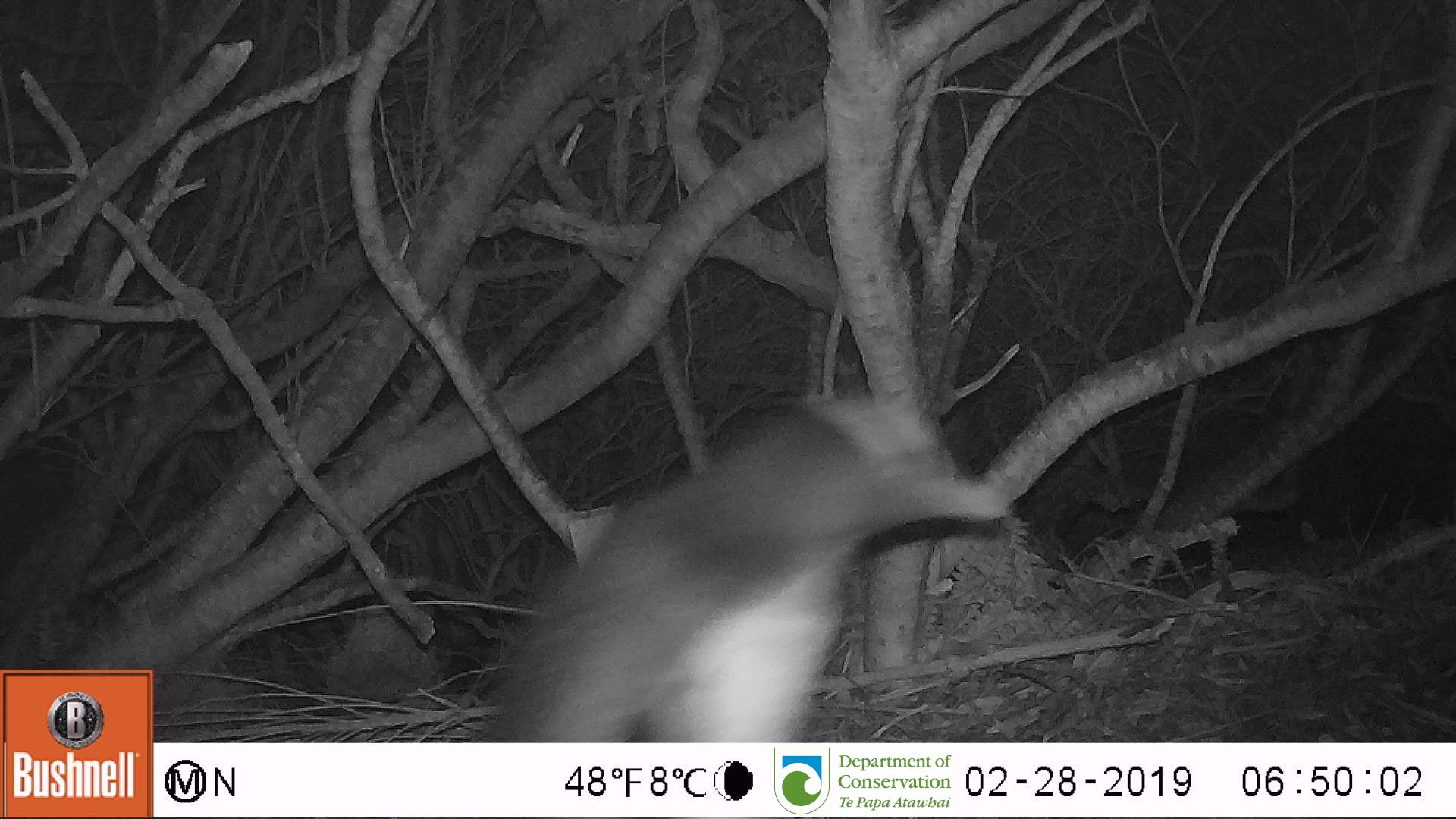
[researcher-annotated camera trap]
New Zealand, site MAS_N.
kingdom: Animalia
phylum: Chordata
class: Aves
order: Sphenisciformes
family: Spheniscidae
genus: Megadyptes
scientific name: Megadyptes antipodes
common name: yellow-eyed penguin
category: yellow eyed penguin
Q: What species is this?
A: Yellow eyed penguin (yellow-eyed penguin) (Megadyptes antipodes).